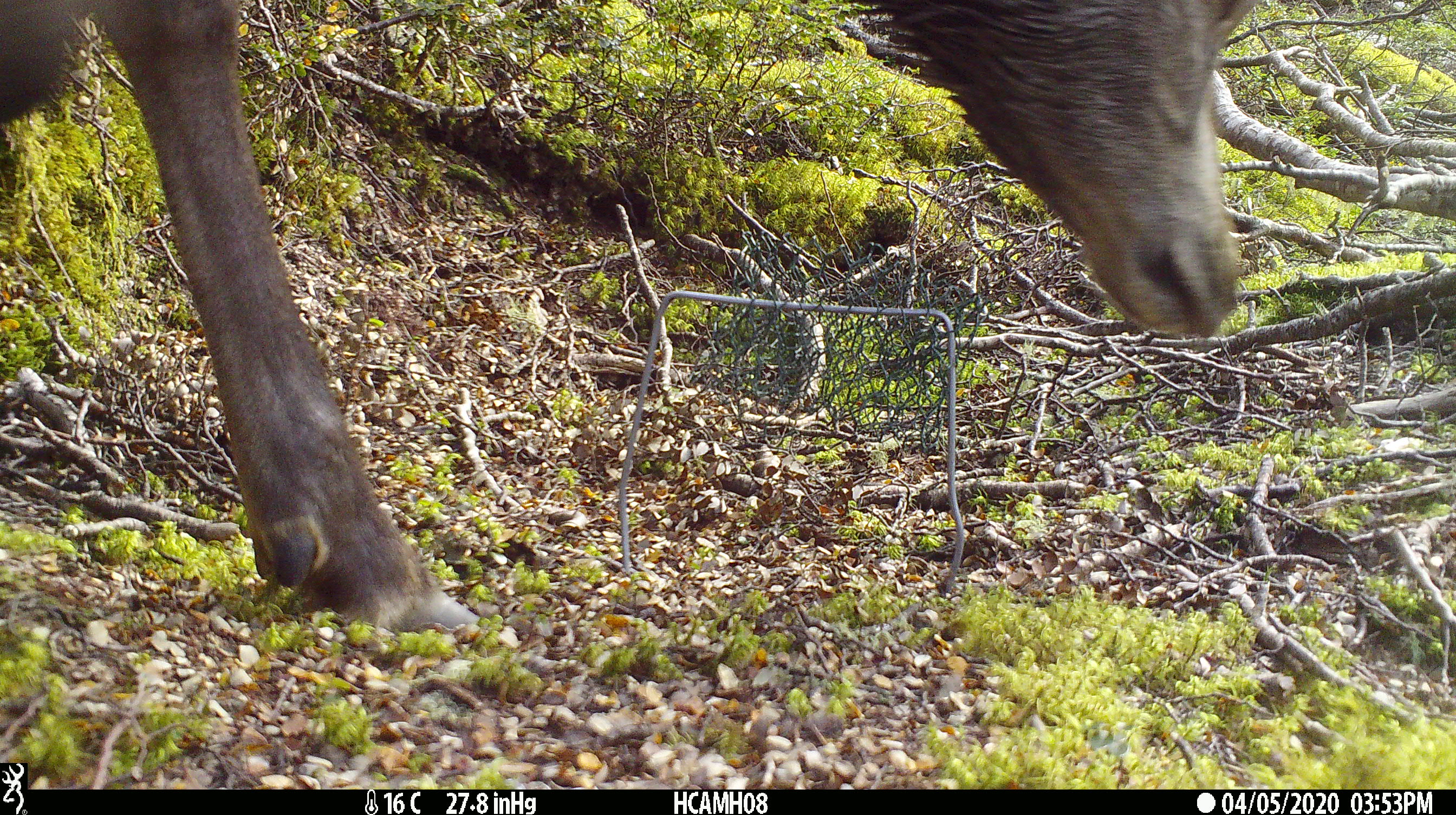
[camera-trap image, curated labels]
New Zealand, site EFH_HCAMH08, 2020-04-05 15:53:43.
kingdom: Animalia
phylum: Chordata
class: Mammalia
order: Artiodactyla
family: Cervidae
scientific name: Cervidae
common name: deer